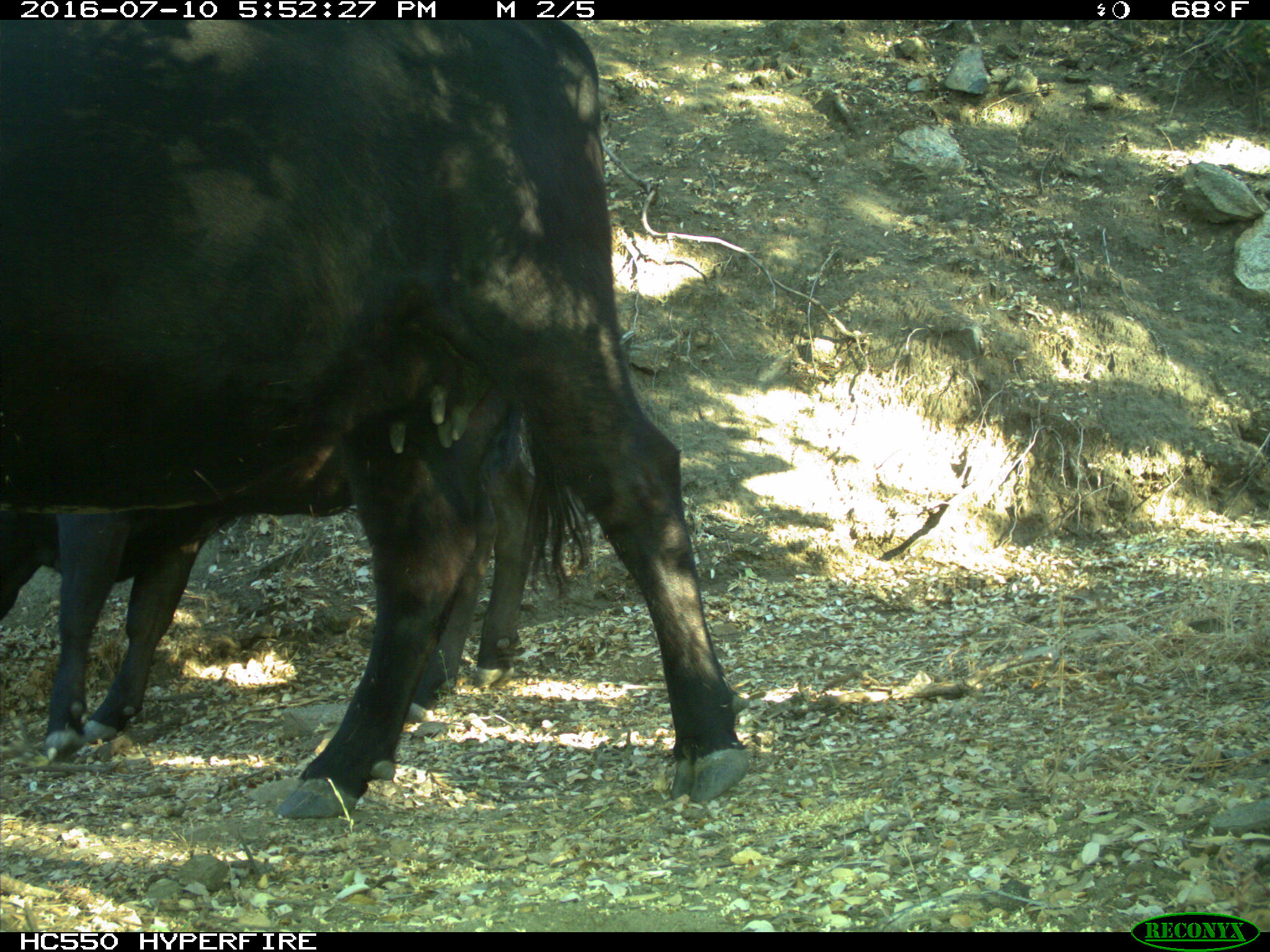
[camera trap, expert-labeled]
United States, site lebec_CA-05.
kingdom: Animalia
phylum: Chordata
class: Mammalia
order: Artiodactyla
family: Bovidae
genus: Bos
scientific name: Bos taurus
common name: domestic cow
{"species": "Bos taurus (domestic cow)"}